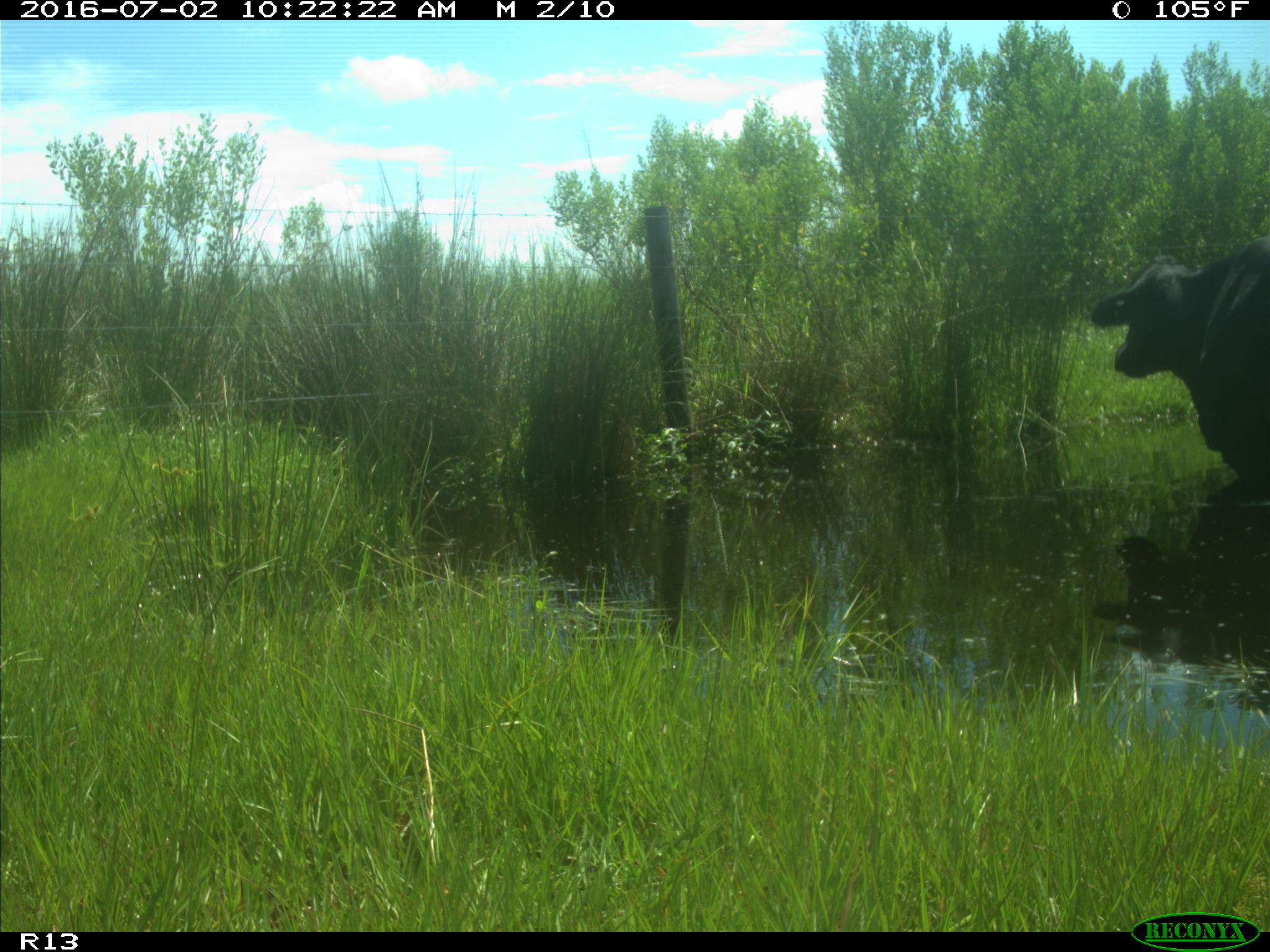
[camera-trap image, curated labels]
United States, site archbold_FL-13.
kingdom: Animalia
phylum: Chordata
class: Mammalia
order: Artiodactyla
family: Bovidae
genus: Bos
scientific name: Bos taurus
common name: domestic cow